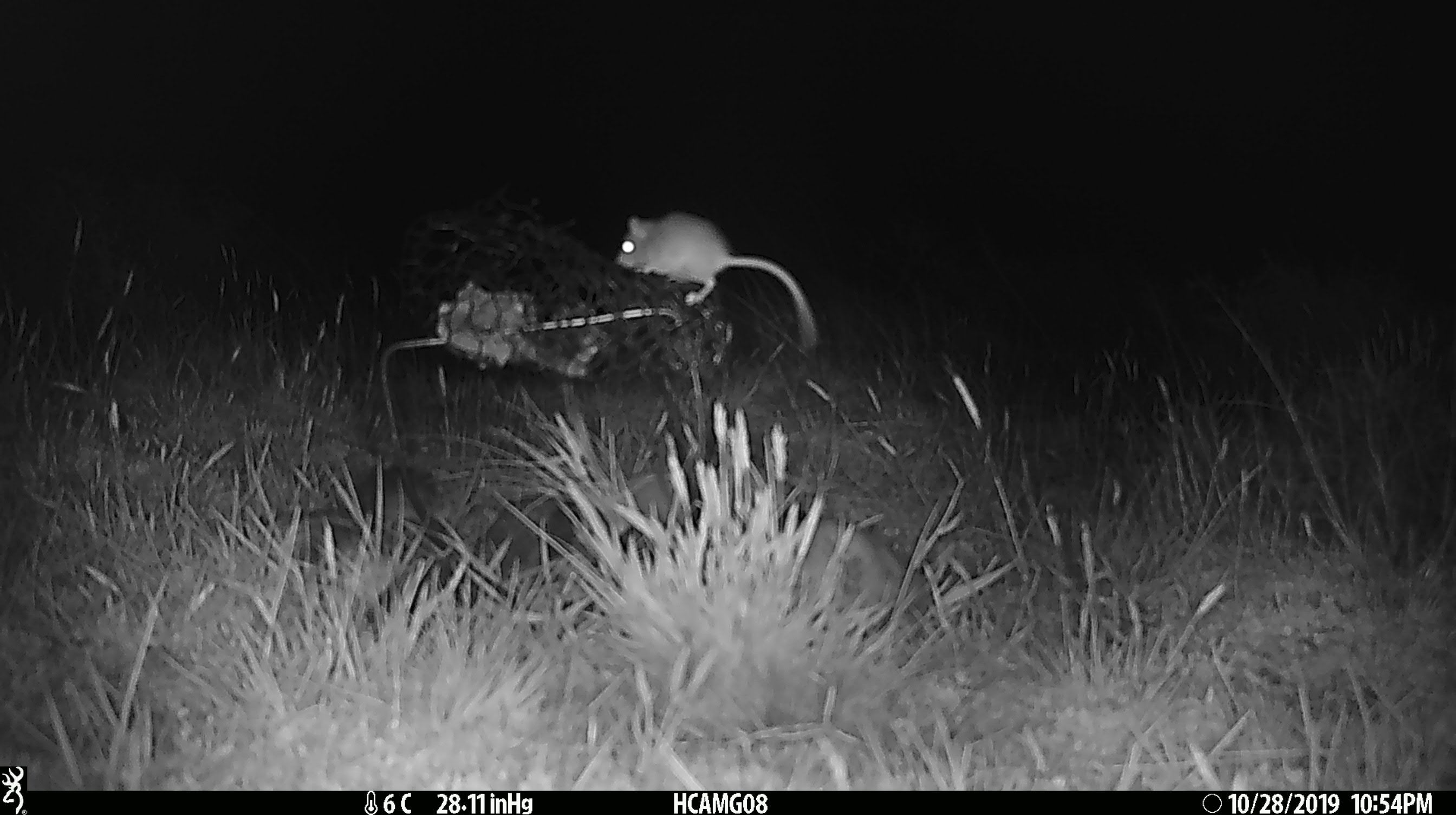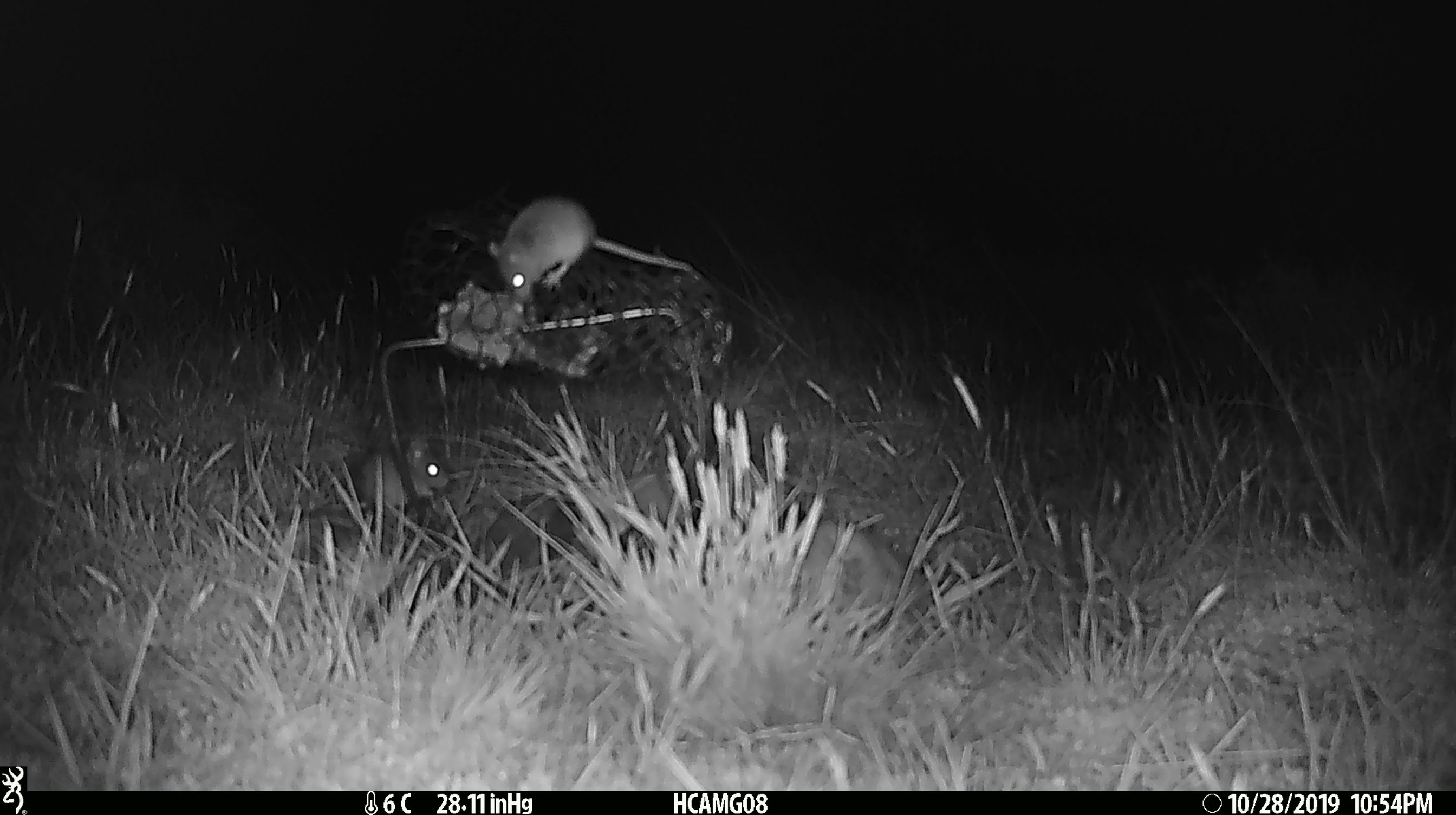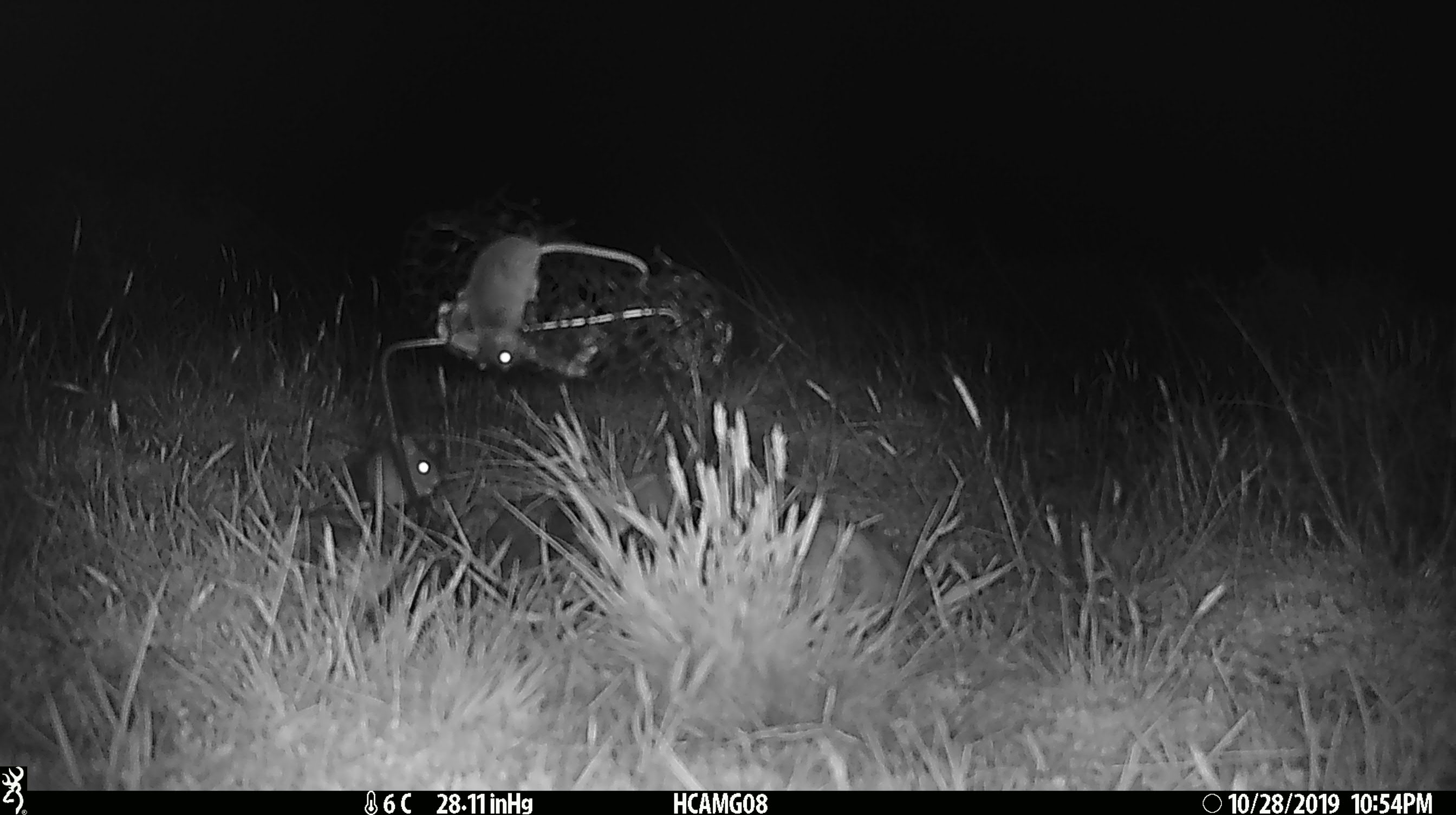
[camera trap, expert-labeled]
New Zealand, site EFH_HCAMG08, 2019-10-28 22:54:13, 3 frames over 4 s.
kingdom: Animalia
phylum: Chordata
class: Mammalia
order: Rodentia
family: Muridae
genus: Mus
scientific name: Mus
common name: mouse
Mouse (Mus).